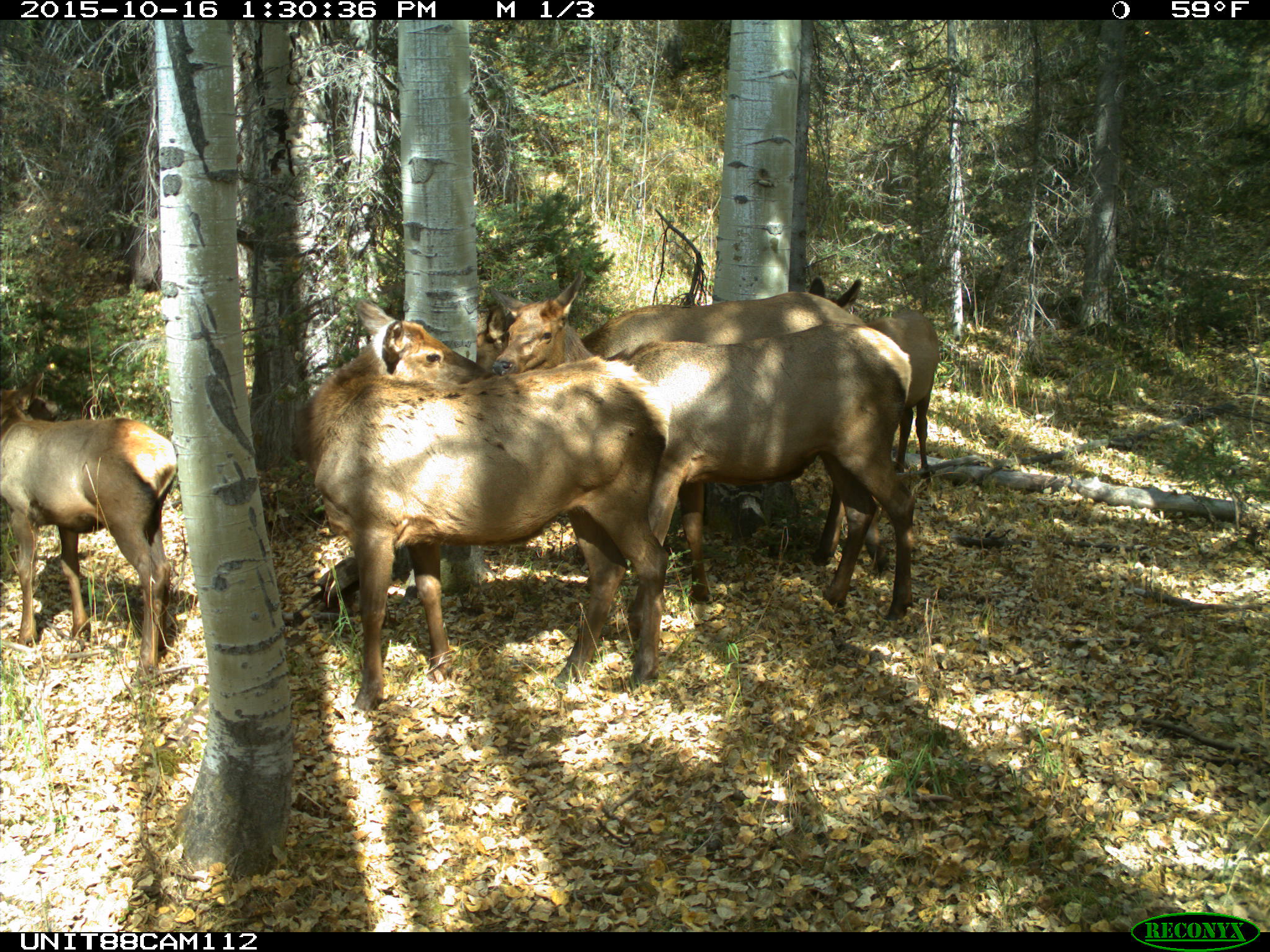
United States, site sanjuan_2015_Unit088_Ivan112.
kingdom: Animalia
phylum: Chordata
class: Mammalia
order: Artiodactyla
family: Cervidae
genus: Cervus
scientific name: Cervus elaphus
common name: red deer